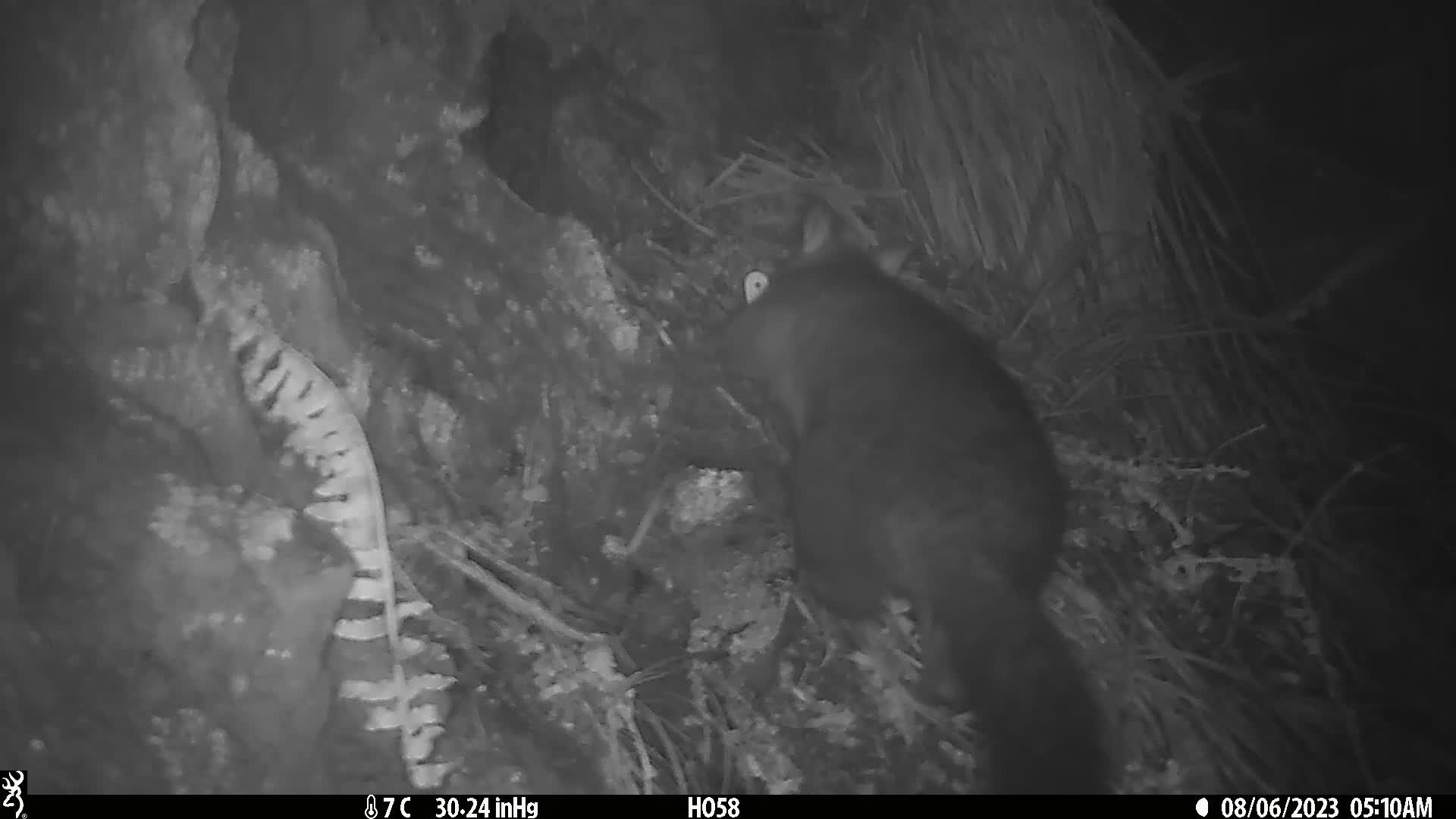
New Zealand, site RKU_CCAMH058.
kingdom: Animalia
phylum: Chordata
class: Mammalia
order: Diprotodontia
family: Phalangeridae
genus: Trichosurus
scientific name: Trichosurus vulpecula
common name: common brushtail possum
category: possum